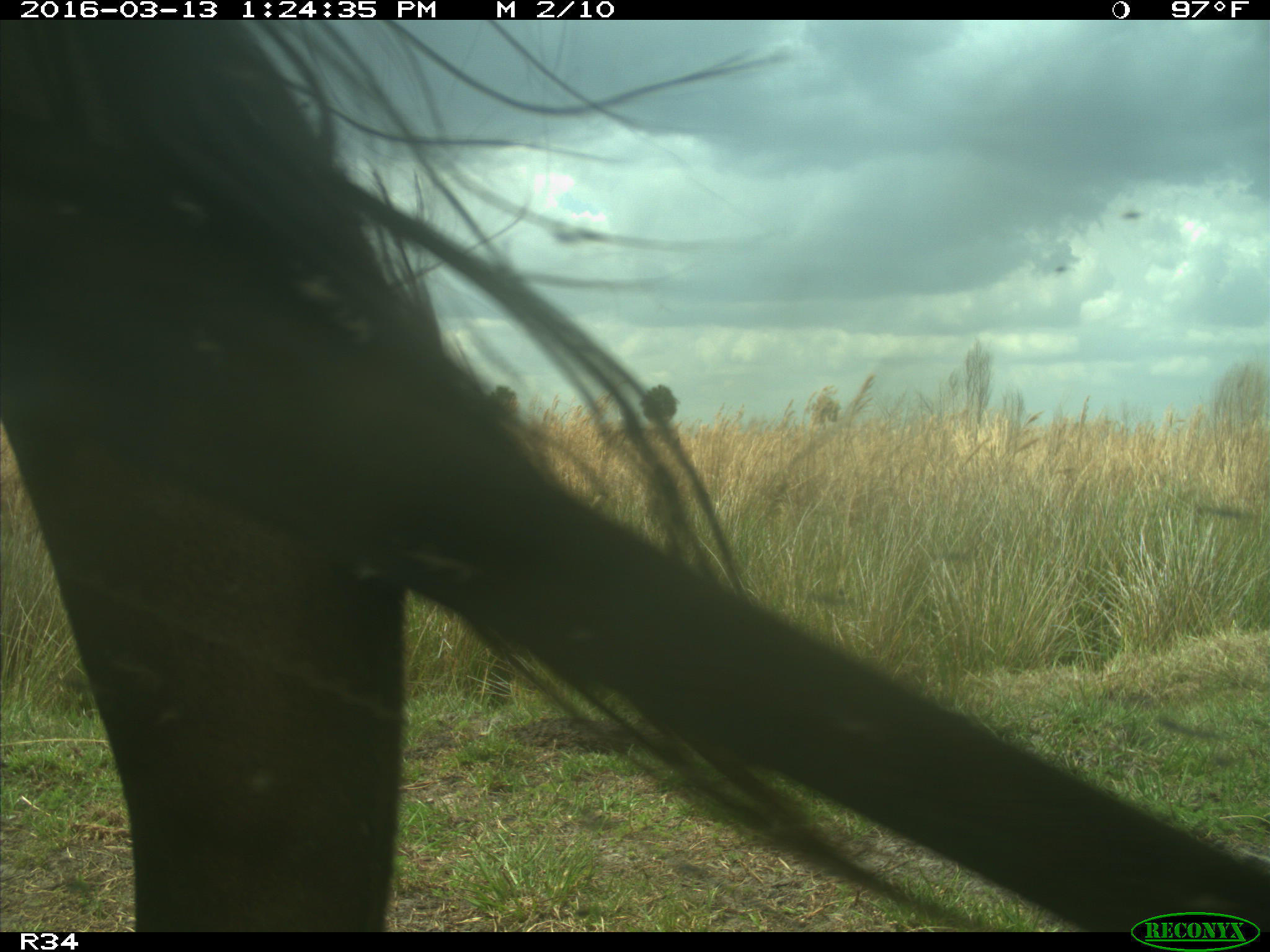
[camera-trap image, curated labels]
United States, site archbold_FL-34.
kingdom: Animalia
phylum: Chordata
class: Mammalia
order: Artiodactyla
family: Bovidae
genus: Bos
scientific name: Bos taurus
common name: domestic cow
Bos taurus (domestic cow).